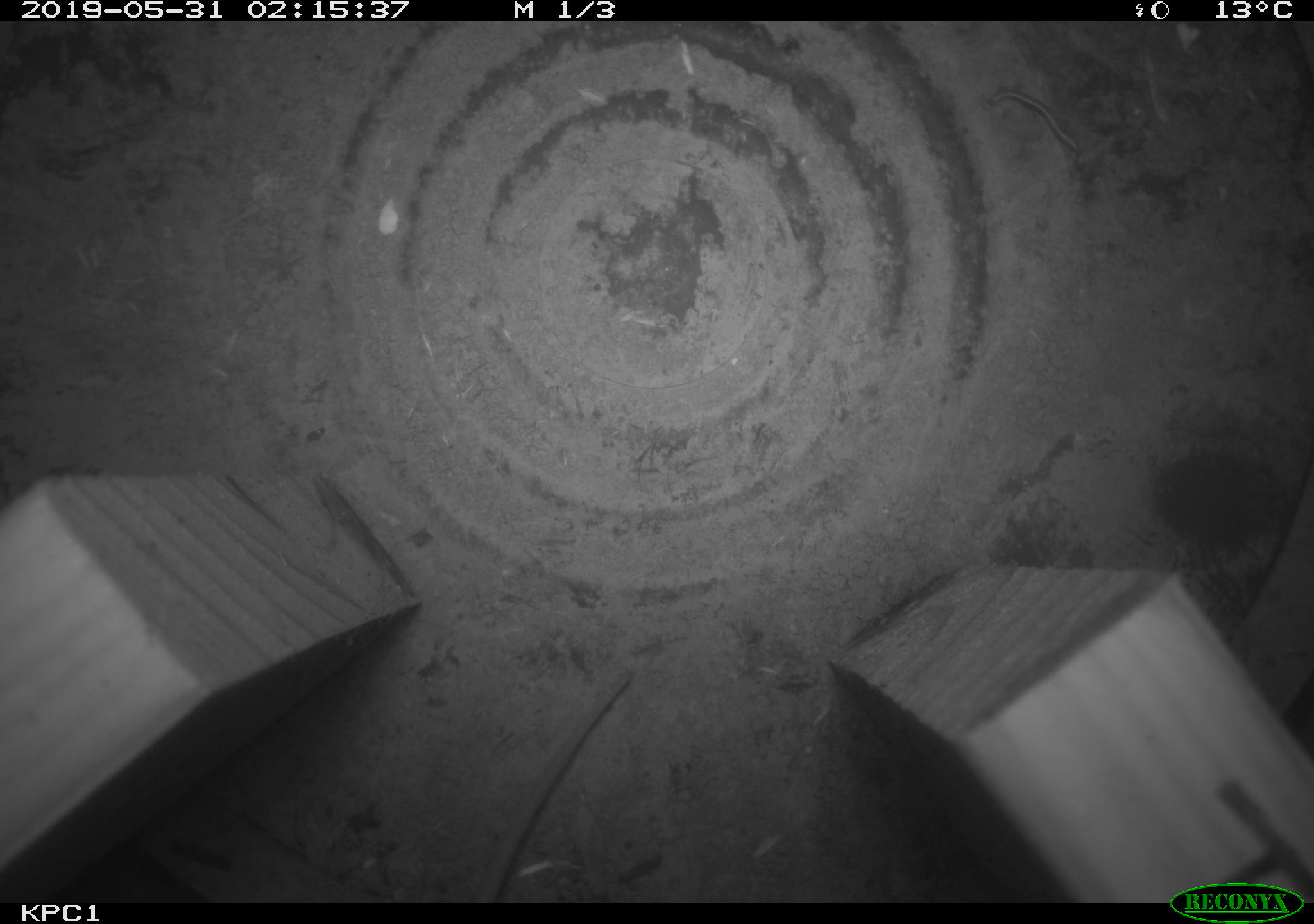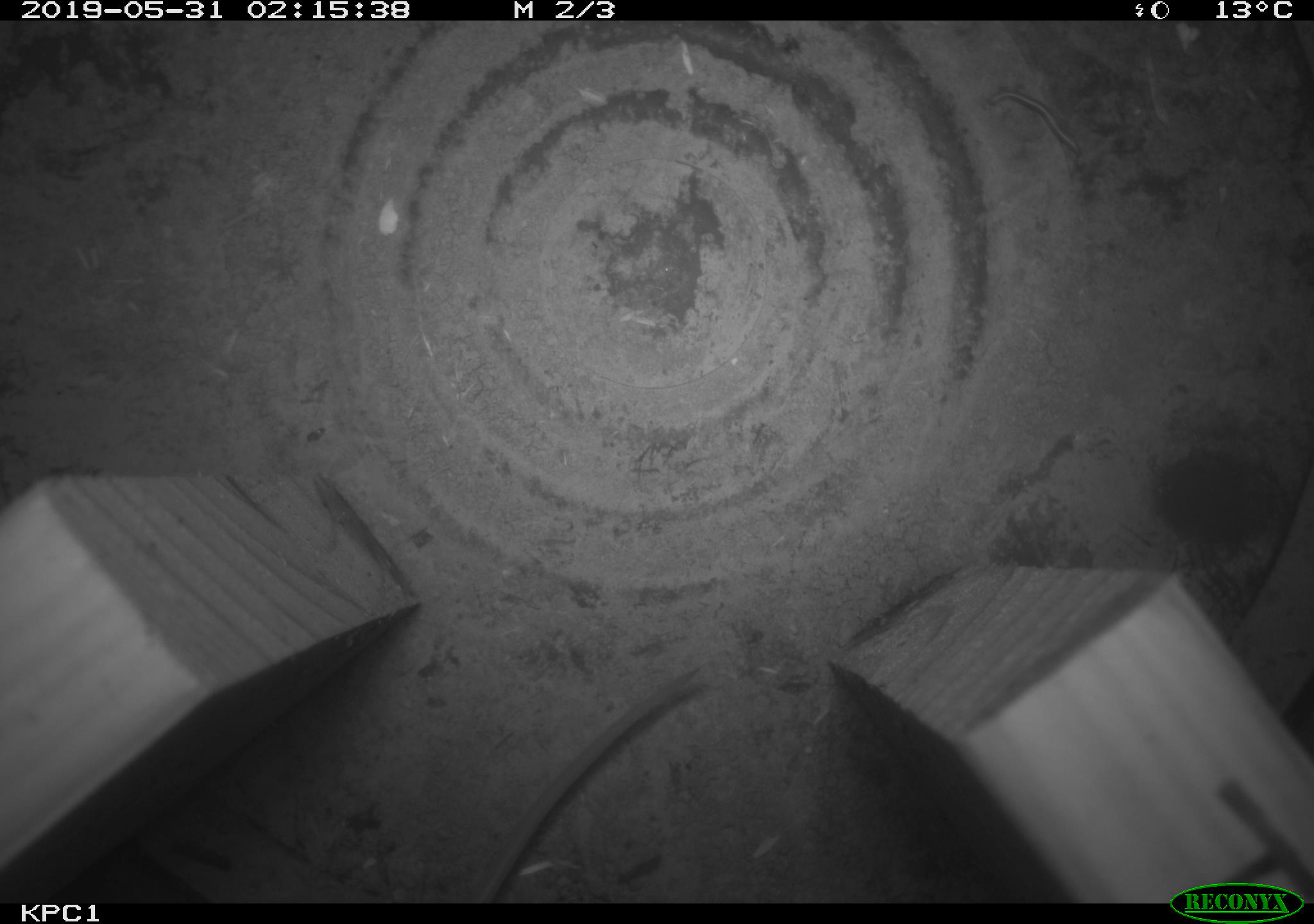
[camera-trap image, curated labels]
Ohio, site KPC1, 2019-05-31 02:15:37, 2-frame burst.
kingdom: Animalia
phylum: Chordata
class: Mammalia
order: Rodentia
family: Cricetidae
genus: Peromyscus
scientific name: Peromyscus leucopus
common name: white-footed mouse